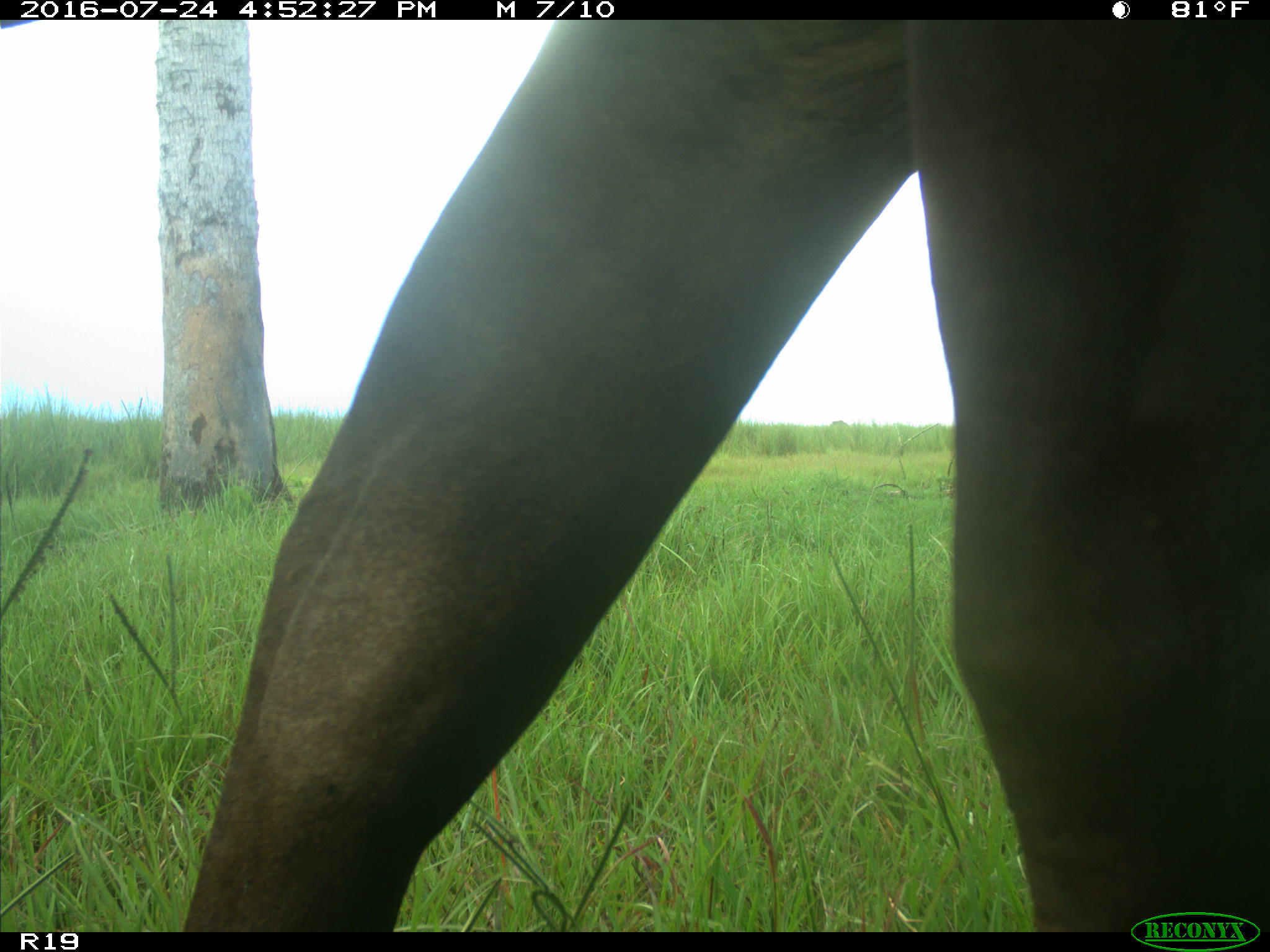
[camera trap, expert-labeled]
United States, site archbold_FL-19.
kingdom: Animalia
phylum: Chordata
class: Mammalia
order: Artiodactyla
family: Bovidae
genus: Bos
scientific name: Bos taurus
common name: domestic cow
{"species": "Bos taurus (domestic cow)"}